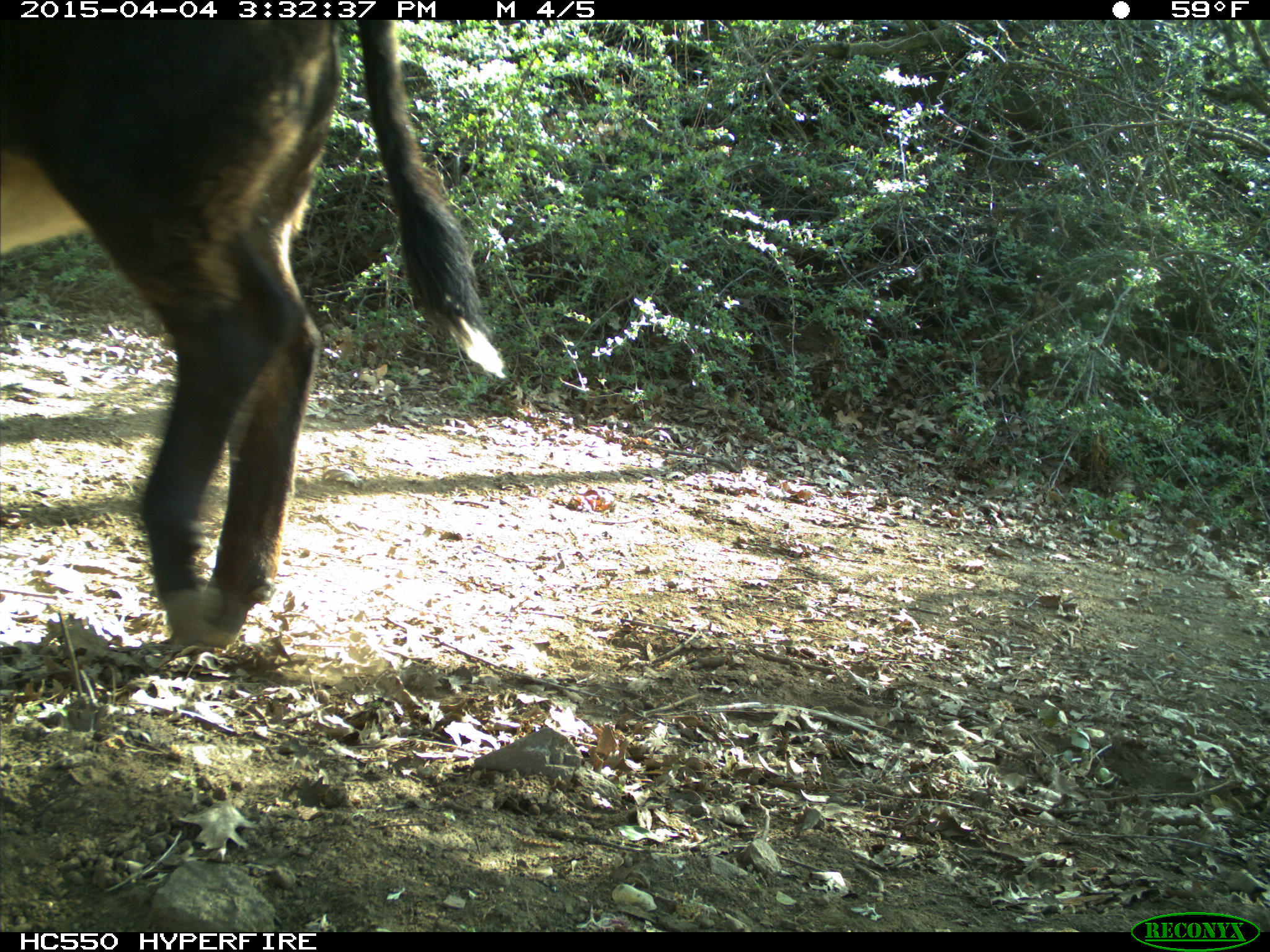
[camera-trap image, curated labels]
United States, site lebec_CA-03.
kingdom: Animalia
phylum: Chordata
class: Mammalia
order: Artiodactyla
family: Bovidae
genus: Bos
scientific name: Bos taurus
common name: domestic cow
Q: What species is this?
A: Bos taurus (domestic cow).